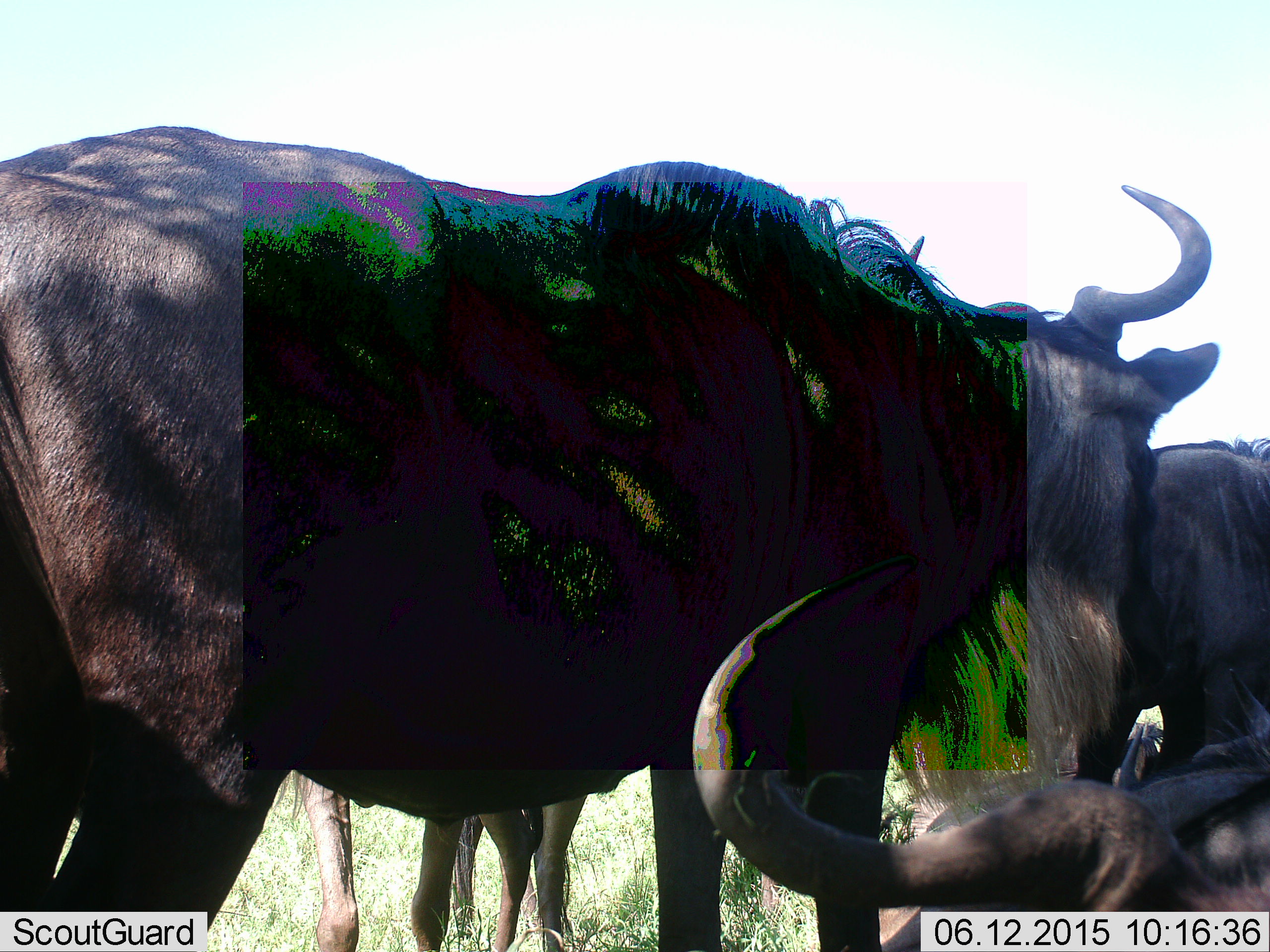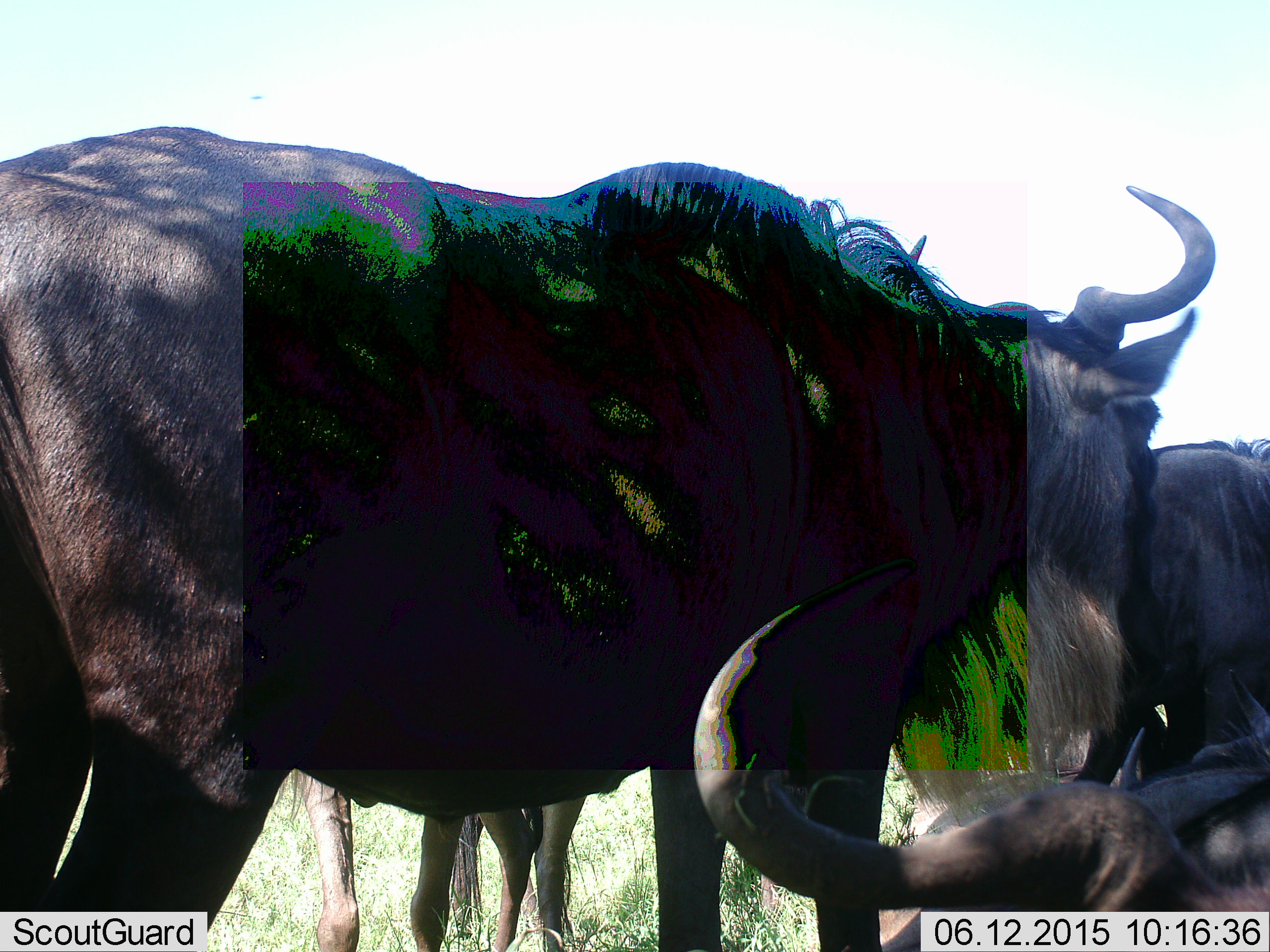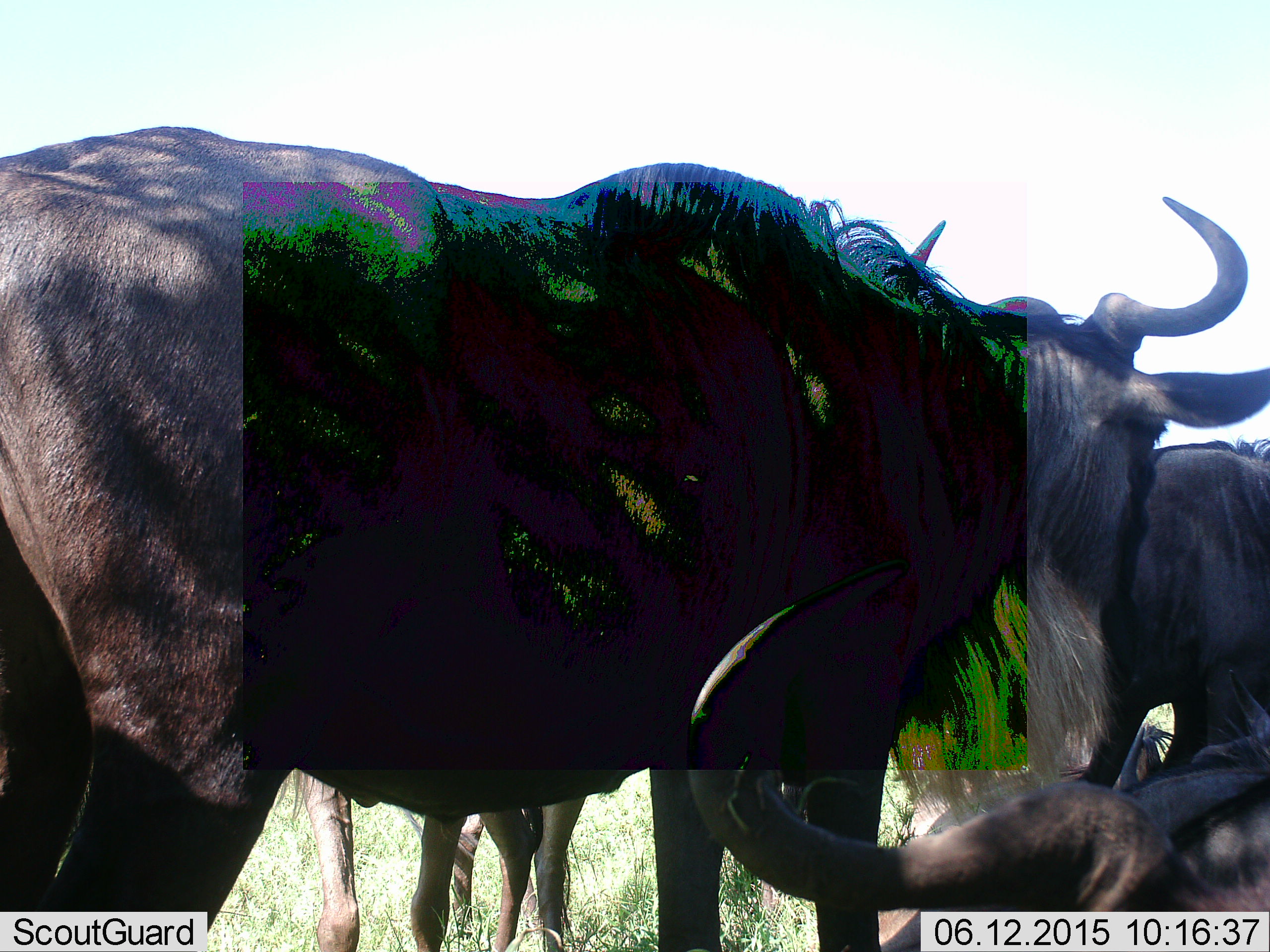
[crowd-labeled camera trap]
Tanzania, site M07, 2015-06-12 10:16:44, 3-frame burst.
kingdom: Animalia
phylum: Chordata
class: Mammalia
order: Artiodactyla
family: Bovidae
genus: Connochaetes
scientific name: Connochaetes taurinus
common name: blue wildebeest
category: wildebeest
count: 5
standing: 100%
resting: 100%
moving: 0%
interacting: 10%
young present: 0%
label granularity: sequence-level